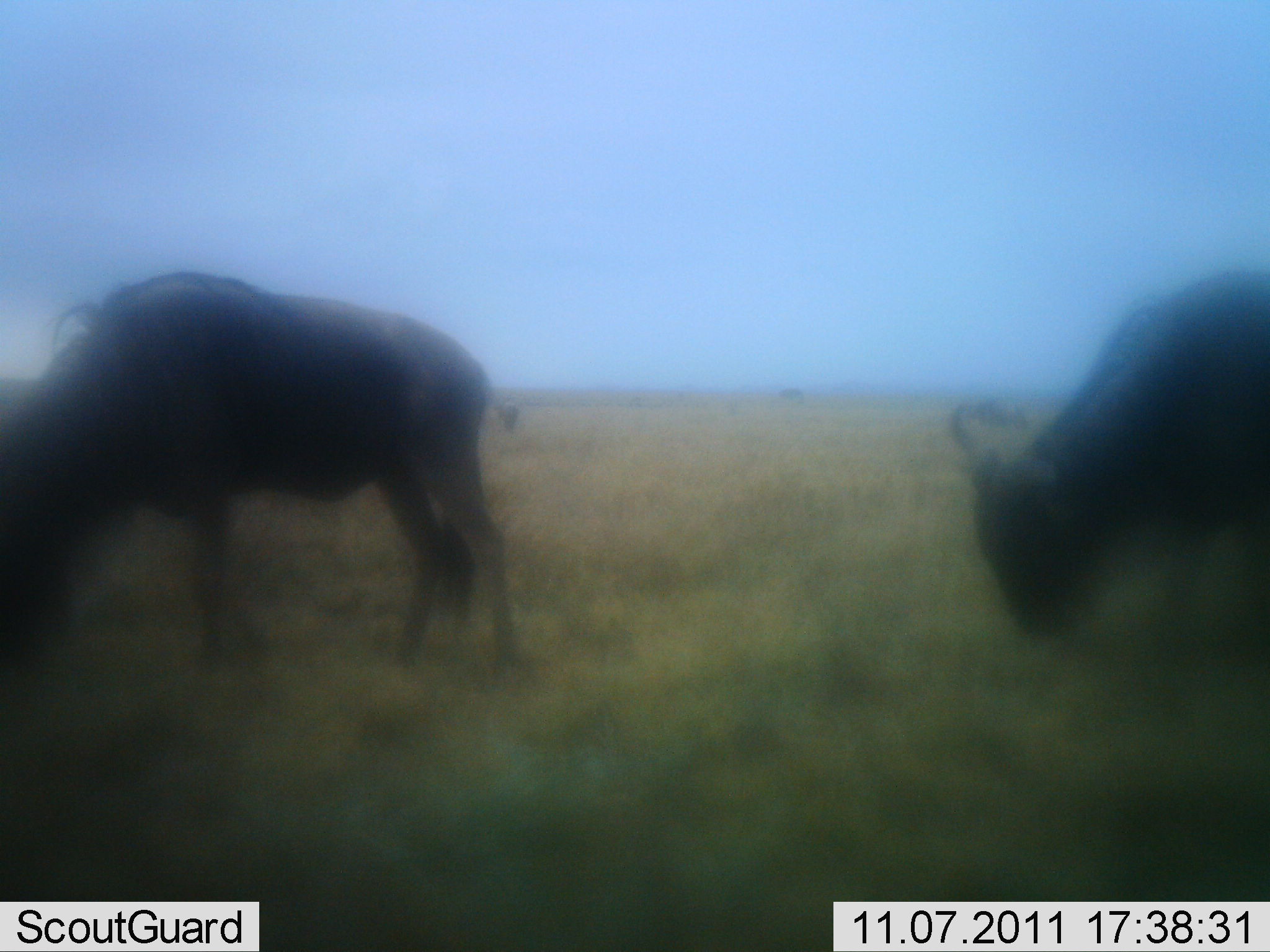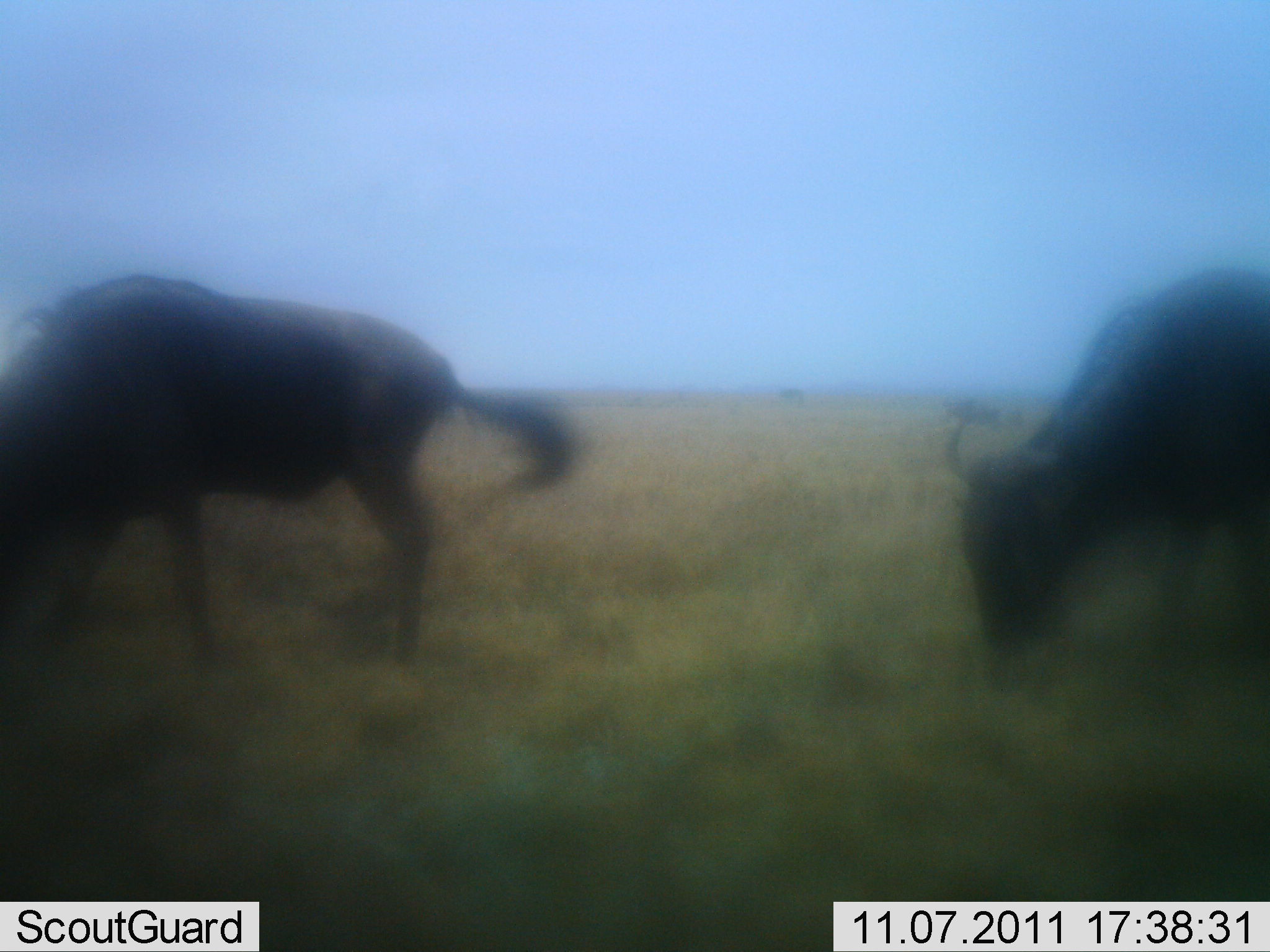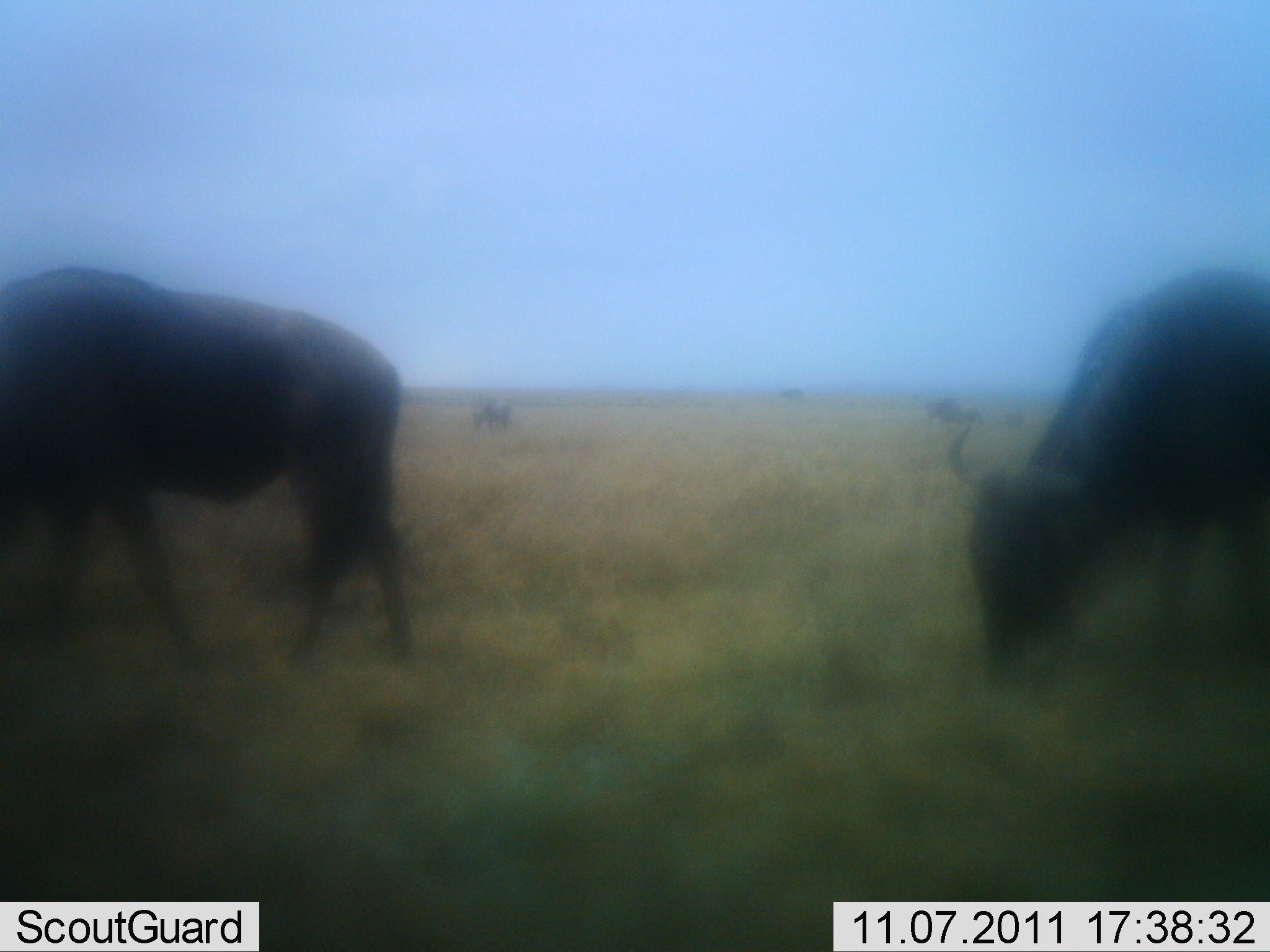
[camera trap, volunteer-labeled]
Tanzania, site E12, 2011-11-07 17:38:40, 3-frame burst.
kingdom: Animalia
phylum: Chordata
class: Mammalia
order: Artiodactyla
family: Bovidae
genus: Connochaetes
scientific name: Connochaetes taurinus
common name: blue wildebeest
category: wildebeest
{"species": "wildebeest (blue wildebeest) (Connochaetes taurinus)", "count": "2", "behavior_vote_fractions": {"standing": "0%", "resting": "0%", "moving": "27%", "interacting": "0%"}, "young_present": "0%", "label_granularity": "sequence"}